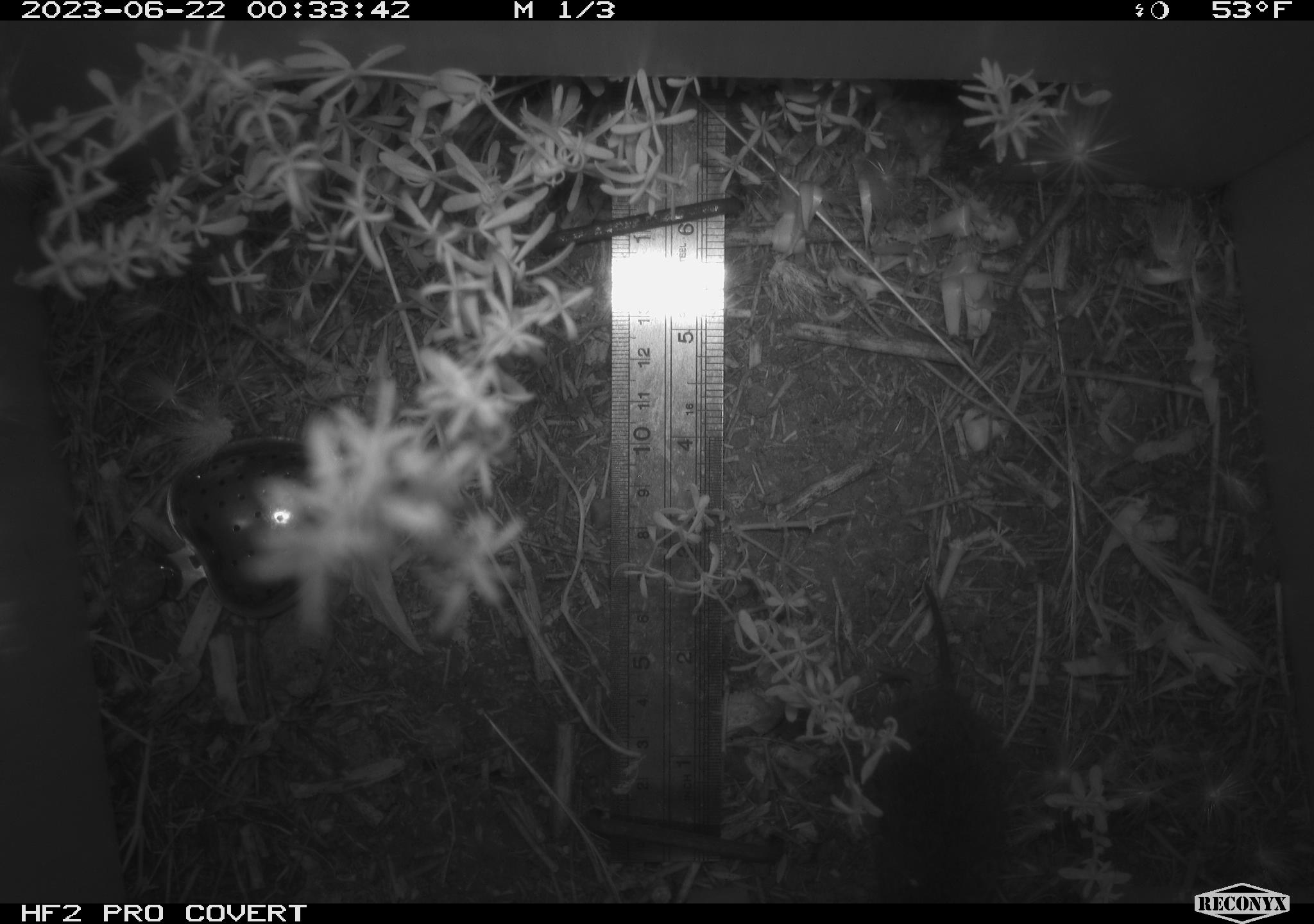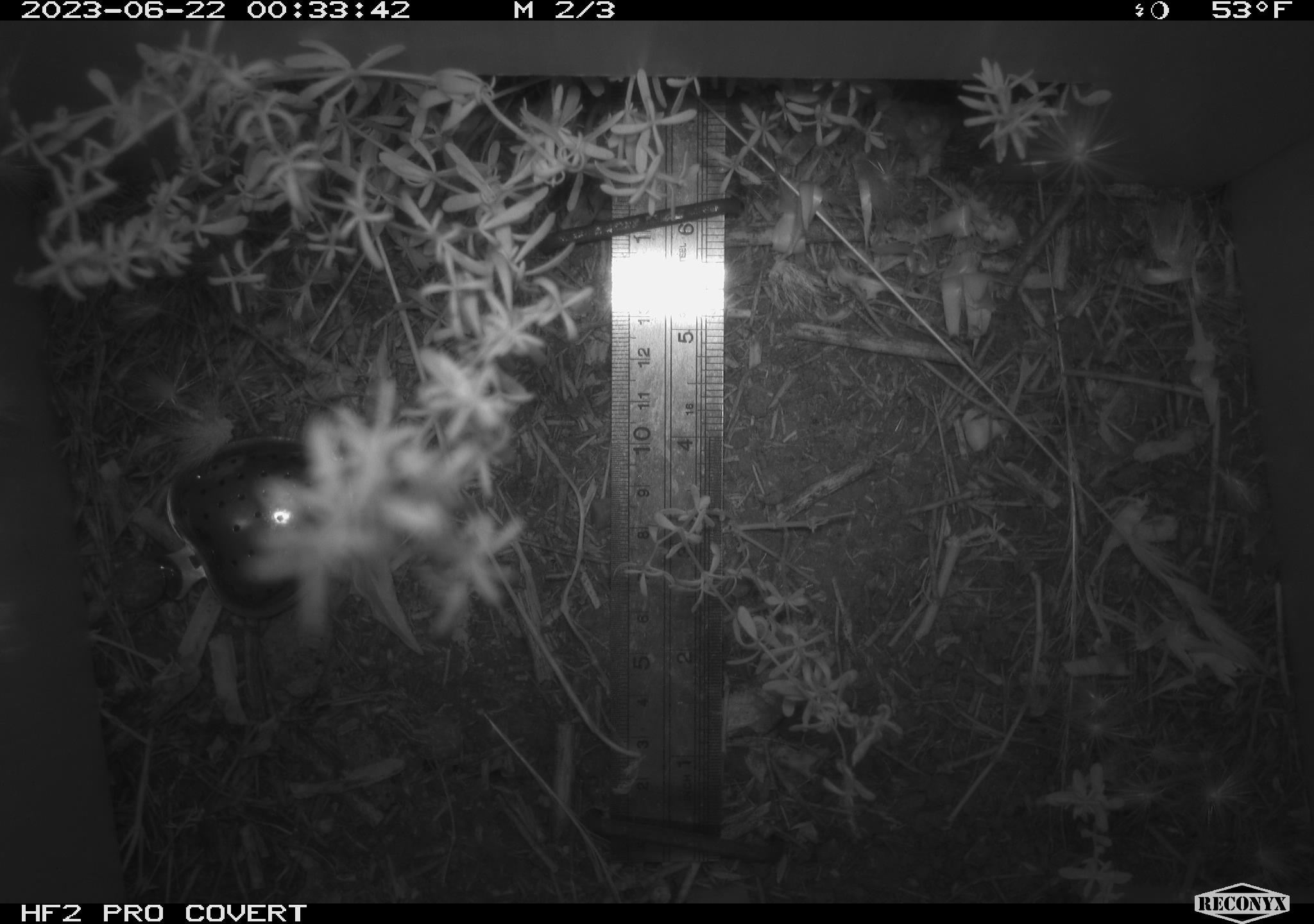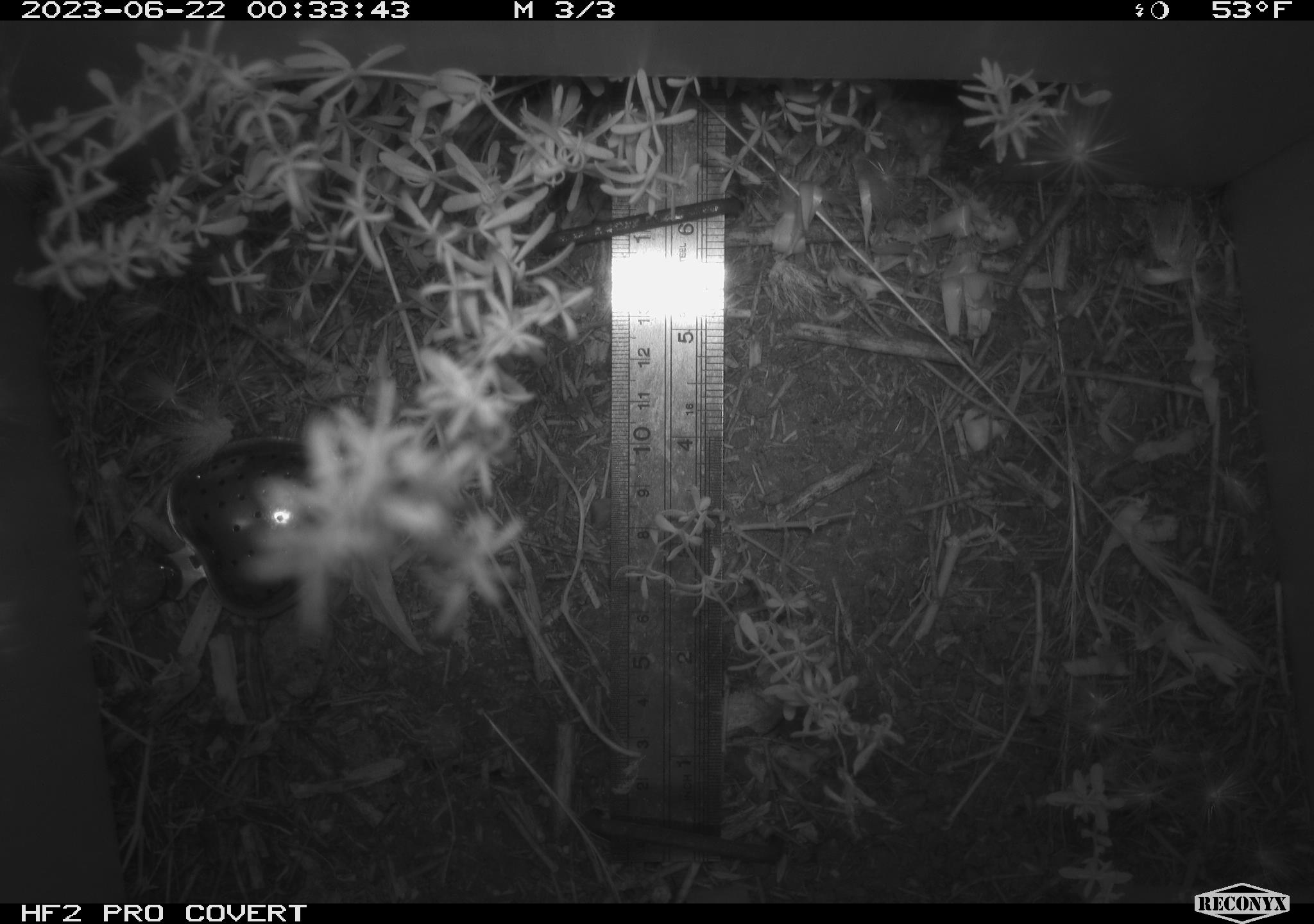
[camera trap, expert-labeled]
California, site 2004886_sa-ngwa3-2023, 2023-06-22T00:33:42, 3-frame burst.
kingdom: Animalia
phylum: Chordata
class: Mammalia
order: Rodentia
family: Cricetidae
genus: Microtus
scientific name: Microtus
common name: meadow vole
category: microtus species